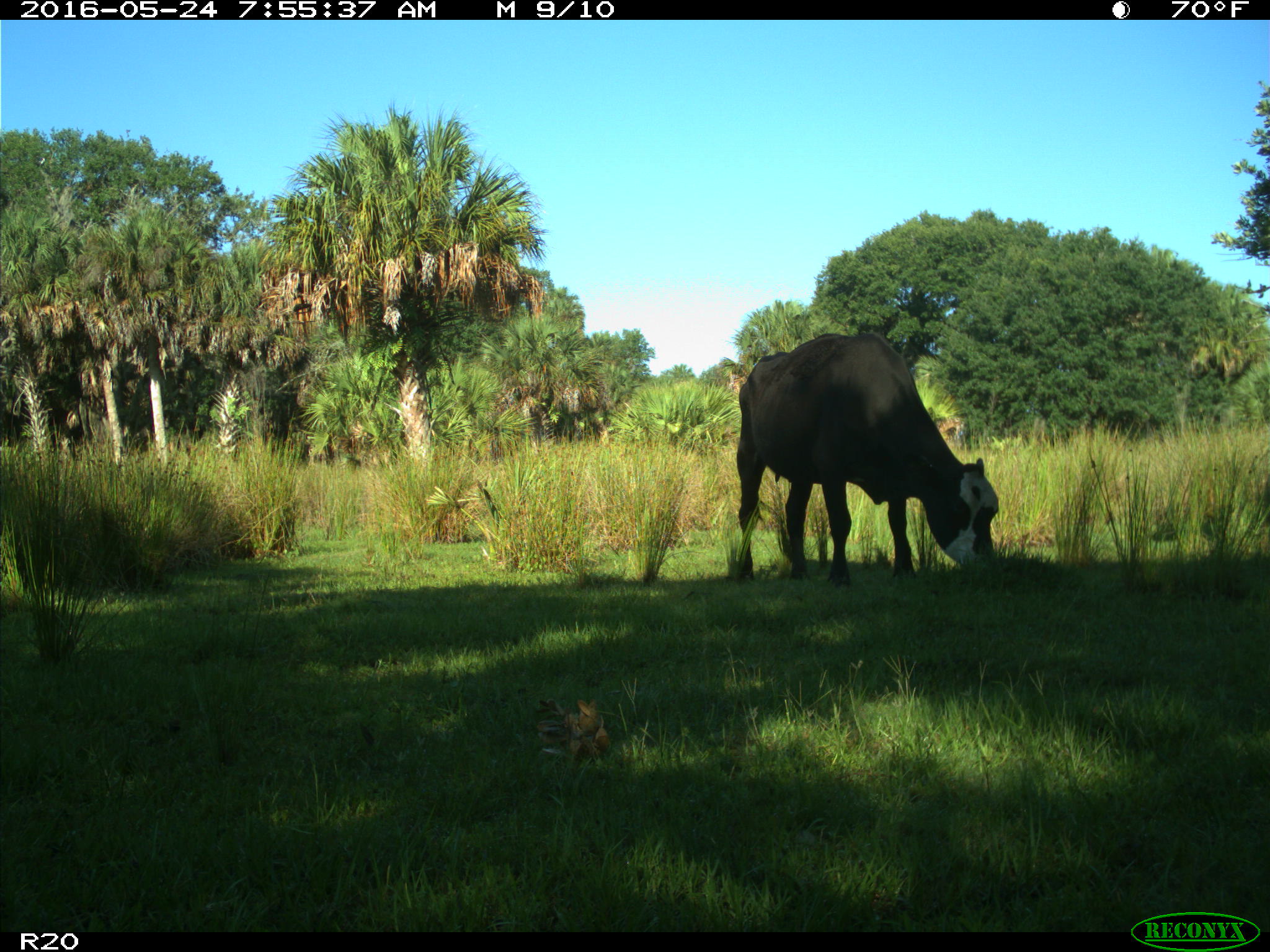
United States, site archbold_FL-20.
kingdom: Animalia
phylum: Chordata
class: Mammalia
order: Artiodactyla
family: Bovidae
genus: Bos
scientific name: Bos taurus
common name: domestic cow